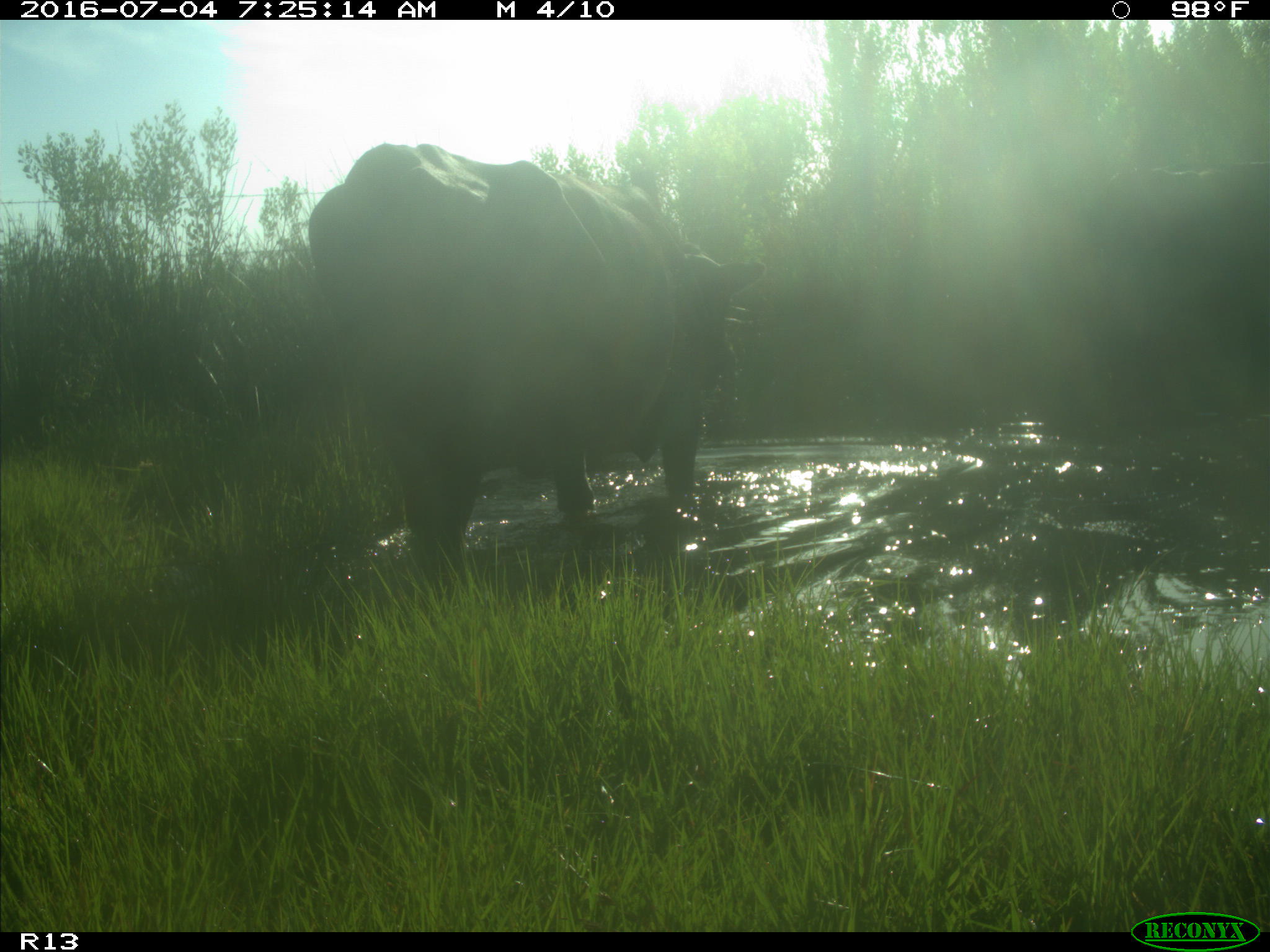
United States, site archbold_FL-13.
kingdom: Animalia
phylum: Chordata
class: Mammalia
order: Artiodactyla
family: Bovidae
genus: Bos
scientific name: Bos taurus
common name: domestic cow